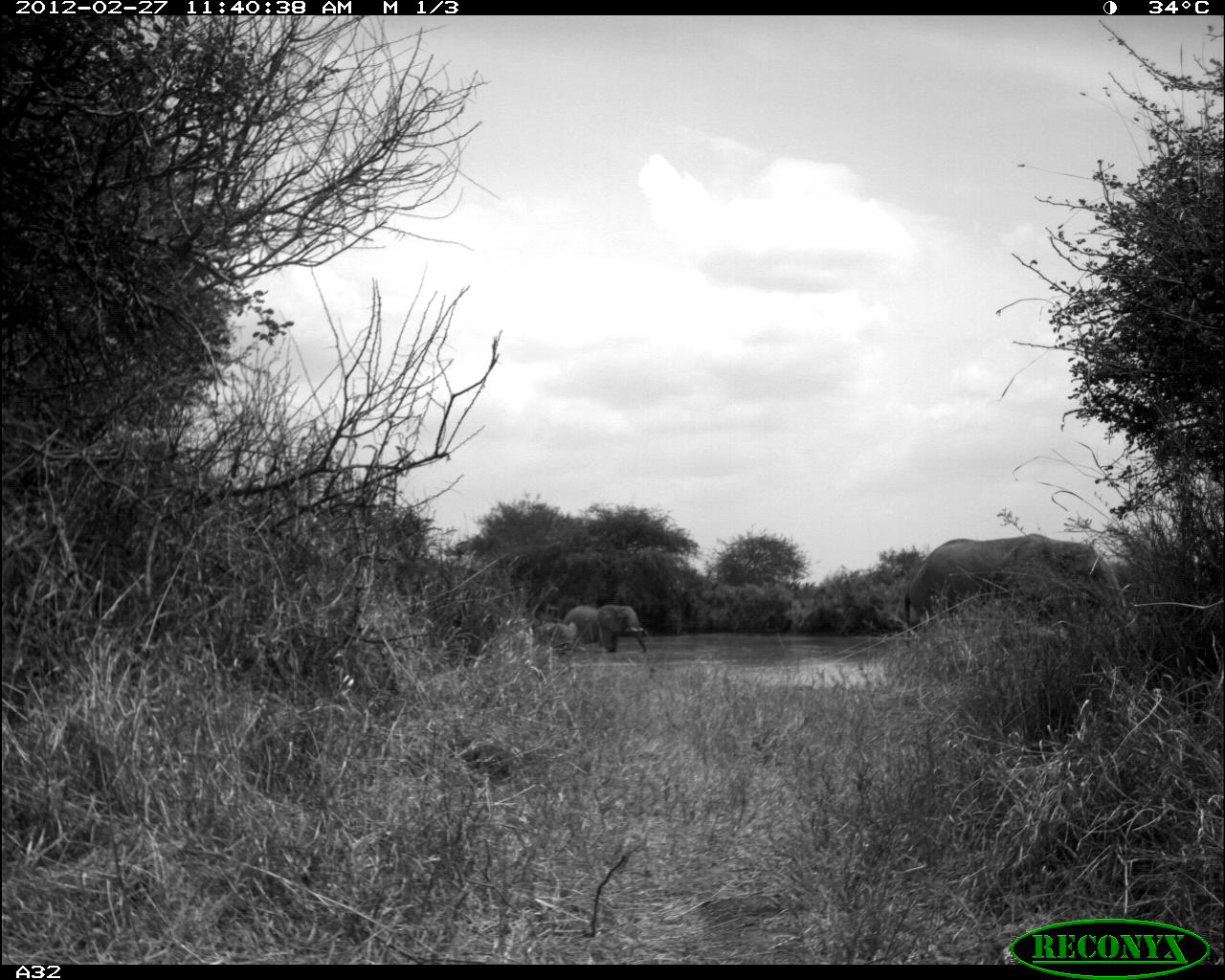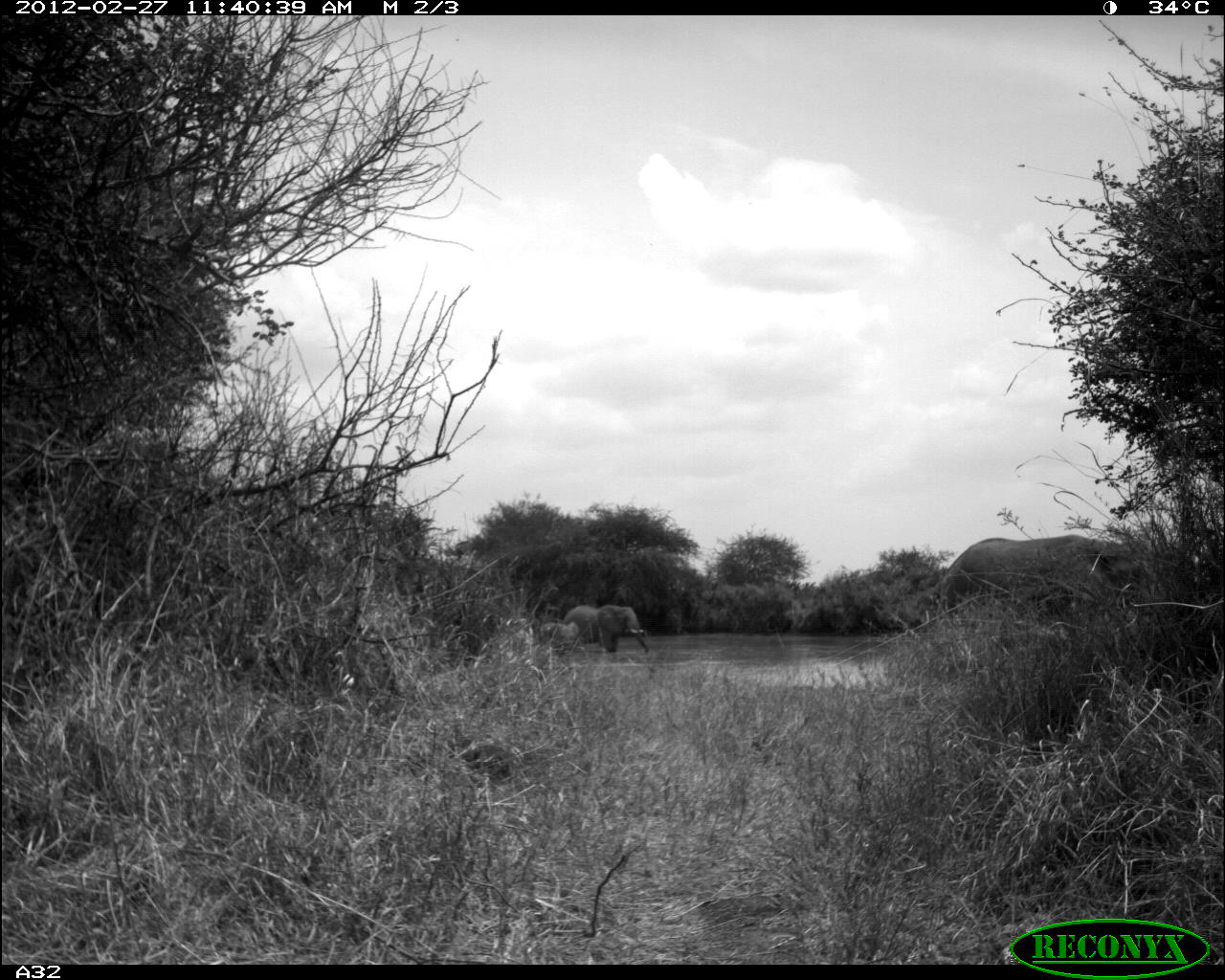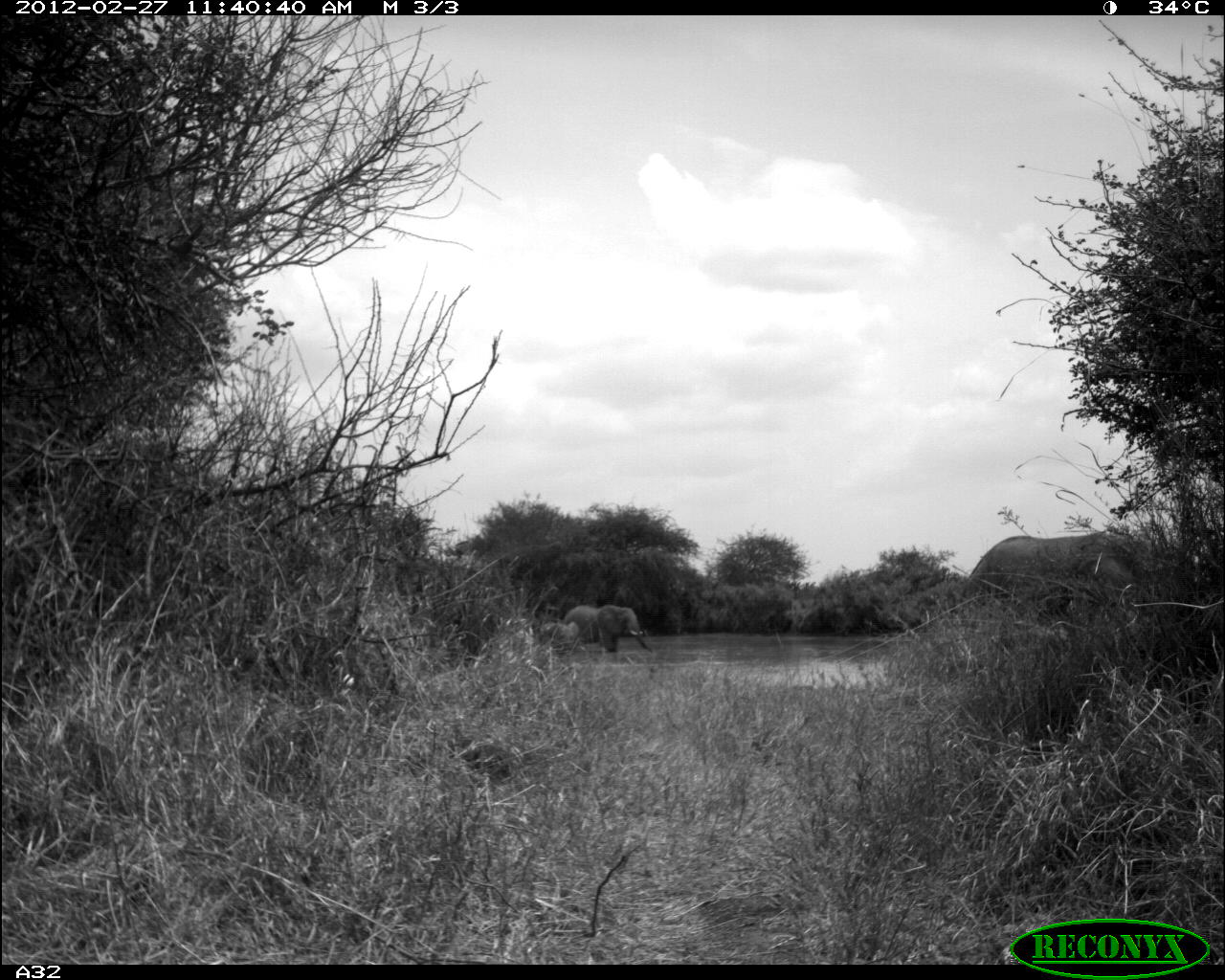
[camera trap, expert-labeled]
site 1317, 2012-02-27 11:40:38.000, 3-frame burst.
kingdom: Animalia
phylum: Chordata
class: Mammalia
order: Proboscidea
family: Elephantidae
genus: Loxodonta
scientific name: Loxodonta africana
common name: african bush elephant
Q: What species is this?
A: Loxodonta africana (african bush elephant).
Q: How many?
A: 3.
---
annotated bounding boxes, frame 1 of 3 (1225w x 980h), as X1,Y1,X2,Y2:
loxodonta africana: 904,534,1124,646; 565,604,647,655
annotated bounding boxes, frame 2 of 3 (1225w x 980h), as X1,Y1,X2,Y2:
loxodonta africana: 937,535,1138,612; 563,605,649,653; 537,622,586,657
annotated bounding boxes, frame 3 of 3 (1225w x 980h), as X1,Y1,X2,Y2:
loxodonta africana: 961,528,1158,629; 563,604,654,654; 537,620,587,659